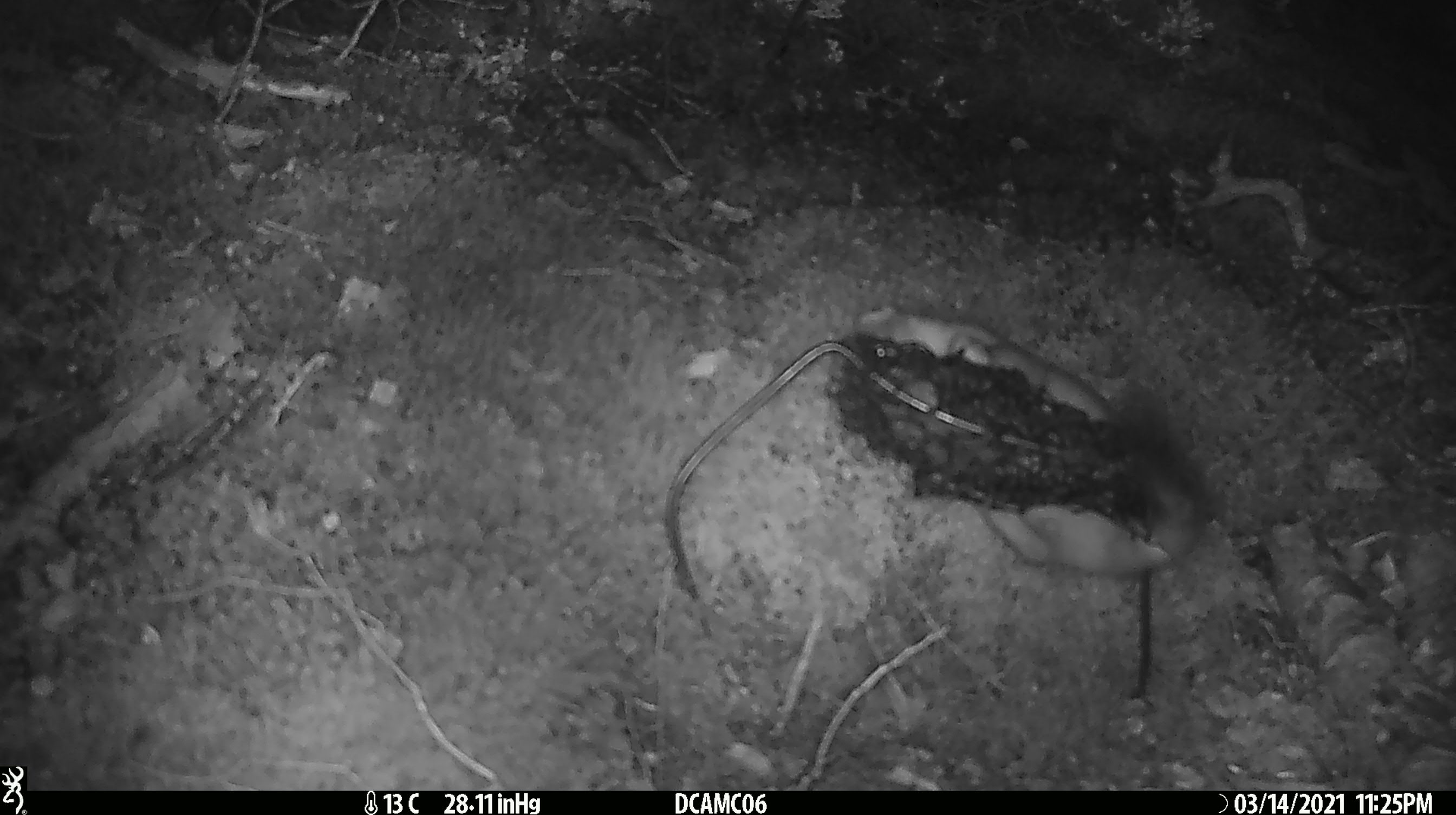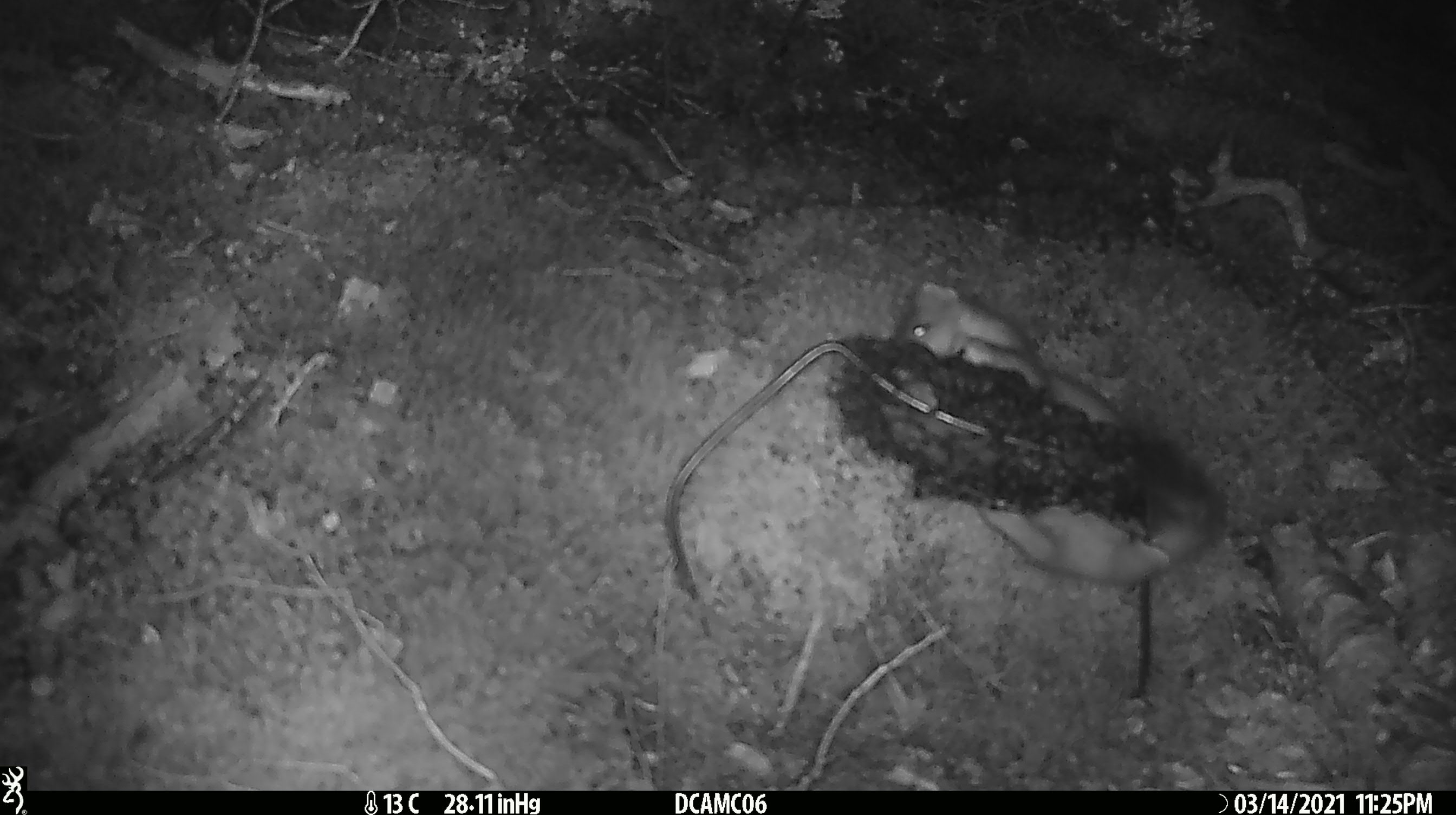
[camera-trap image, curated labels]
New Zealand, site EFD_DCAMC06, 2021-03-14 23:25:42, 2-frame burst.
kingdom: Animalia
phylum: Chordata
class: Mammalia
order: Carnivora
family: Mustelidae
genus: Mustela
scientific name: Mustela erminea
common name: stoat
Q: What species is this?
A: Stoat (Mustela erminea).